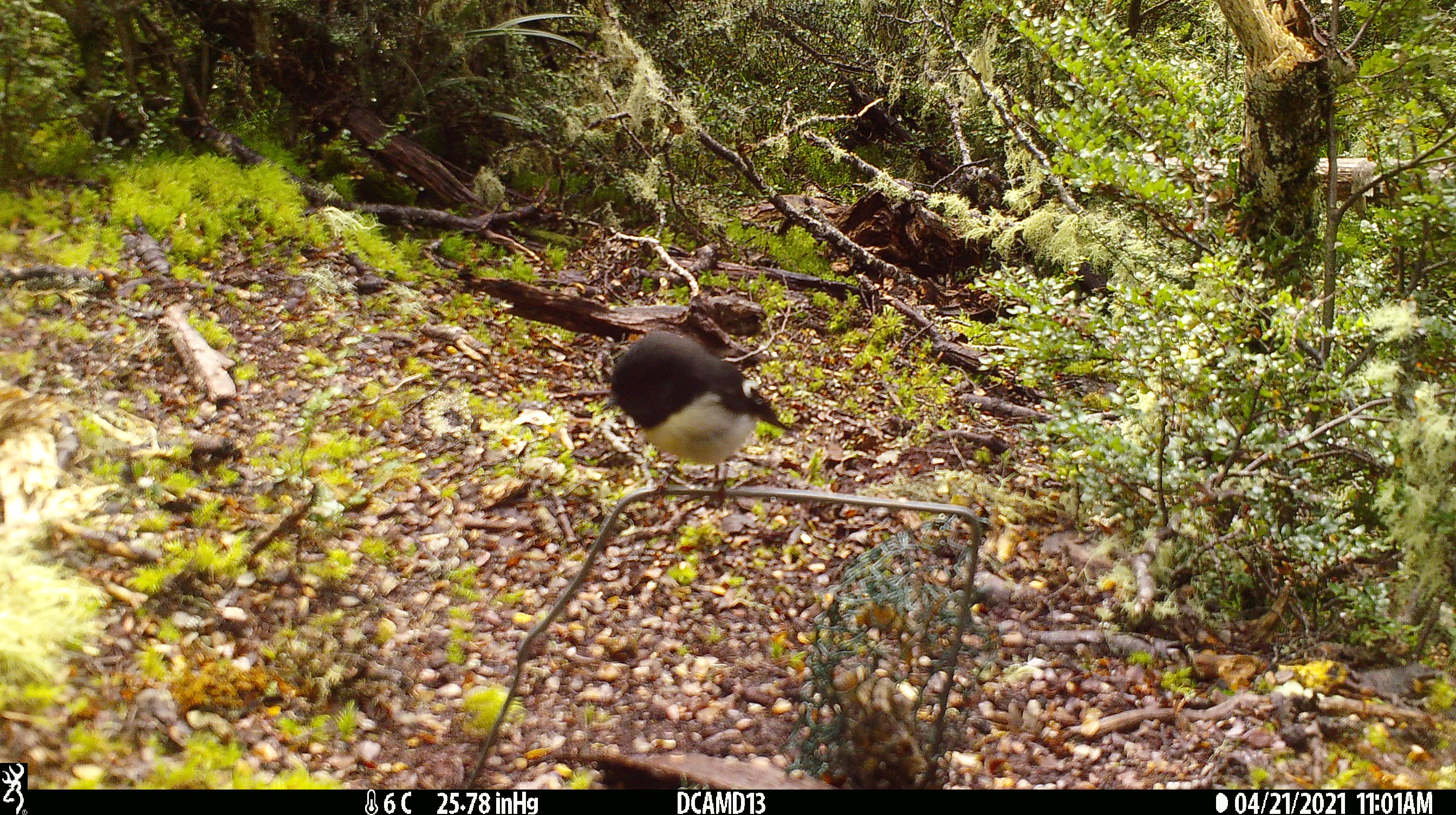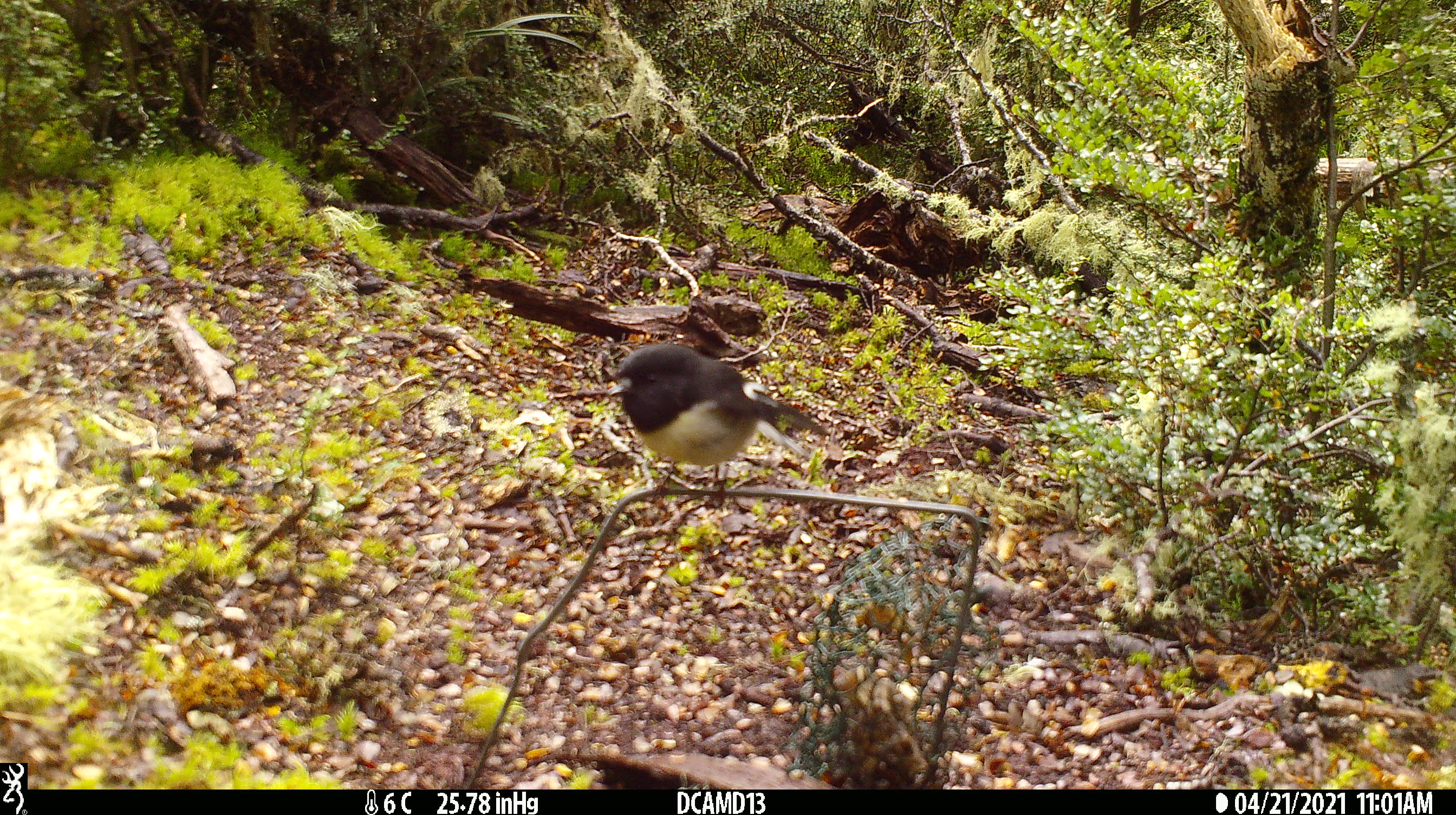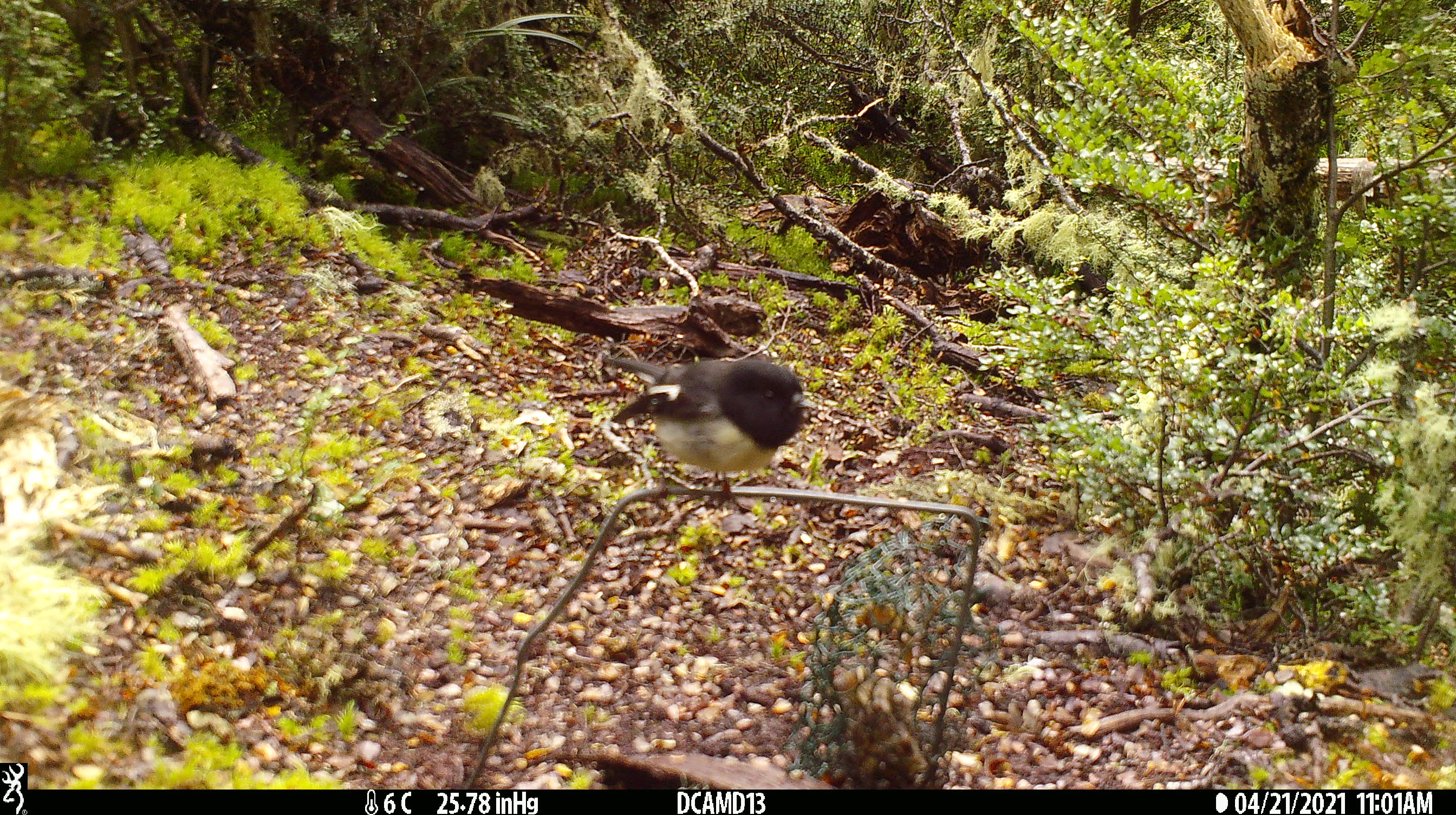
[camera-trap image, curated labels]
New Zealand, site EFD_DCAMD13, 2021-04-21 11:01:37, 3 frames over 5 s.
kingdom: Animalia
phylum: Chordata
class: Aves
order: Passeriformes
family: Petroicidae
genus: Petroica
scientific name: Petroica macrocephala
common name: tomtit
Tomtit (Petroica macrocephala).